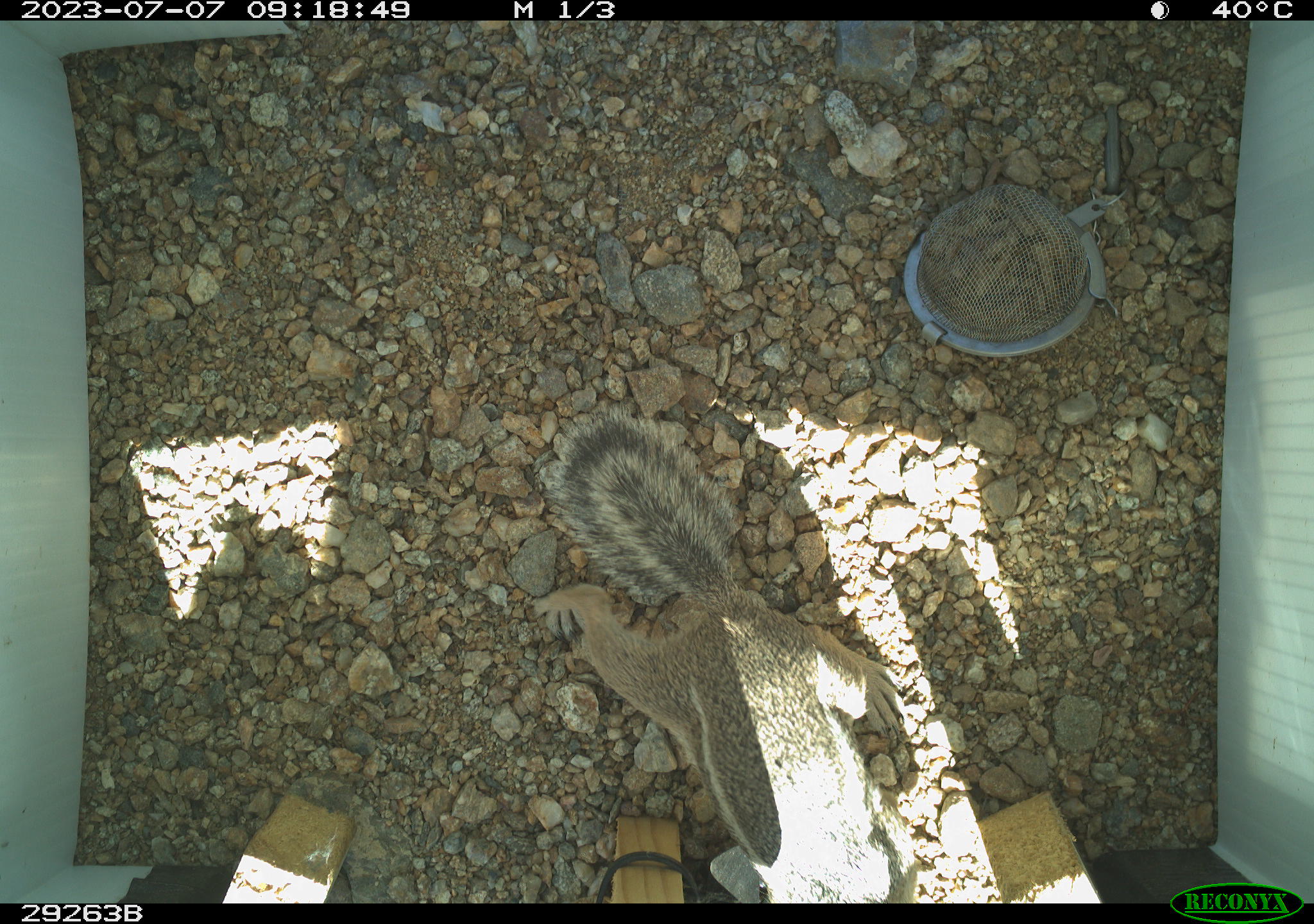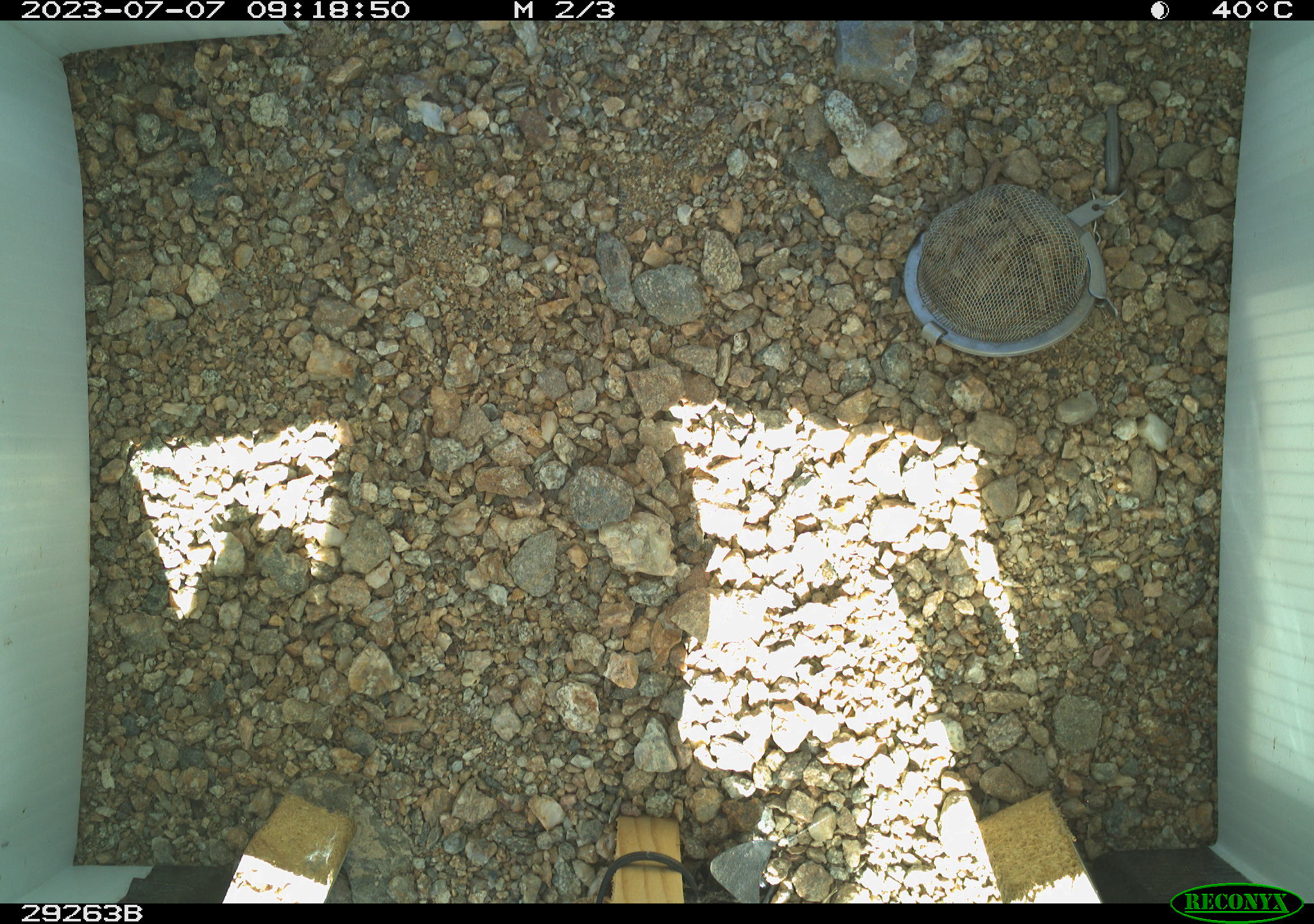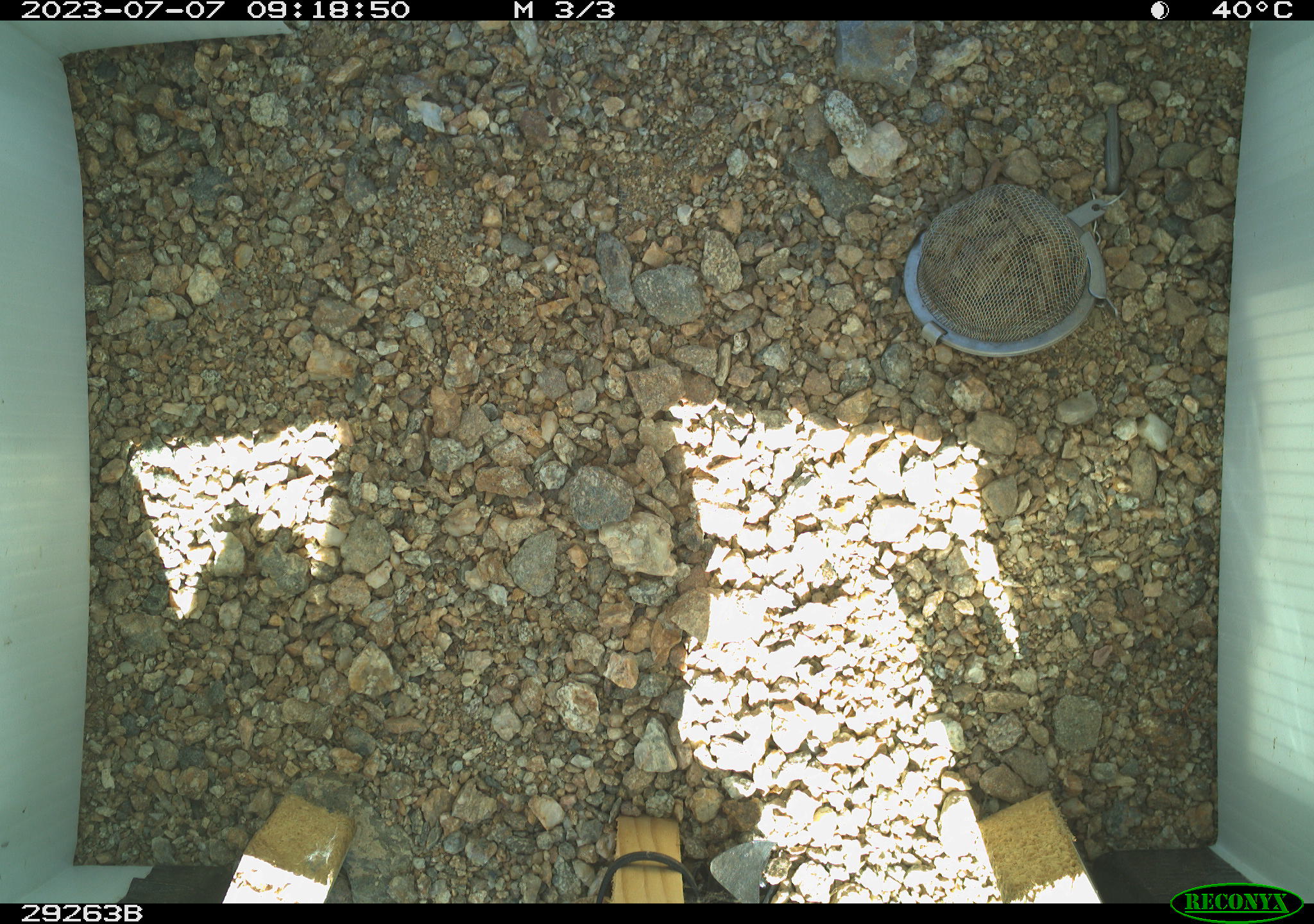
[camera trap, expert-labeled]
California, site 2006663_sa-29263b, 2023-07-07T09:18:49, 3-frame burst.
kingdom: Animalia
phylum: Chordata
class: Mammalia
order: Rodentia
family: Sciuridae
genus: Ammospermophilus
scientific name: Ammospermophilus leucurus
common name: white-tailed antelope squirrel